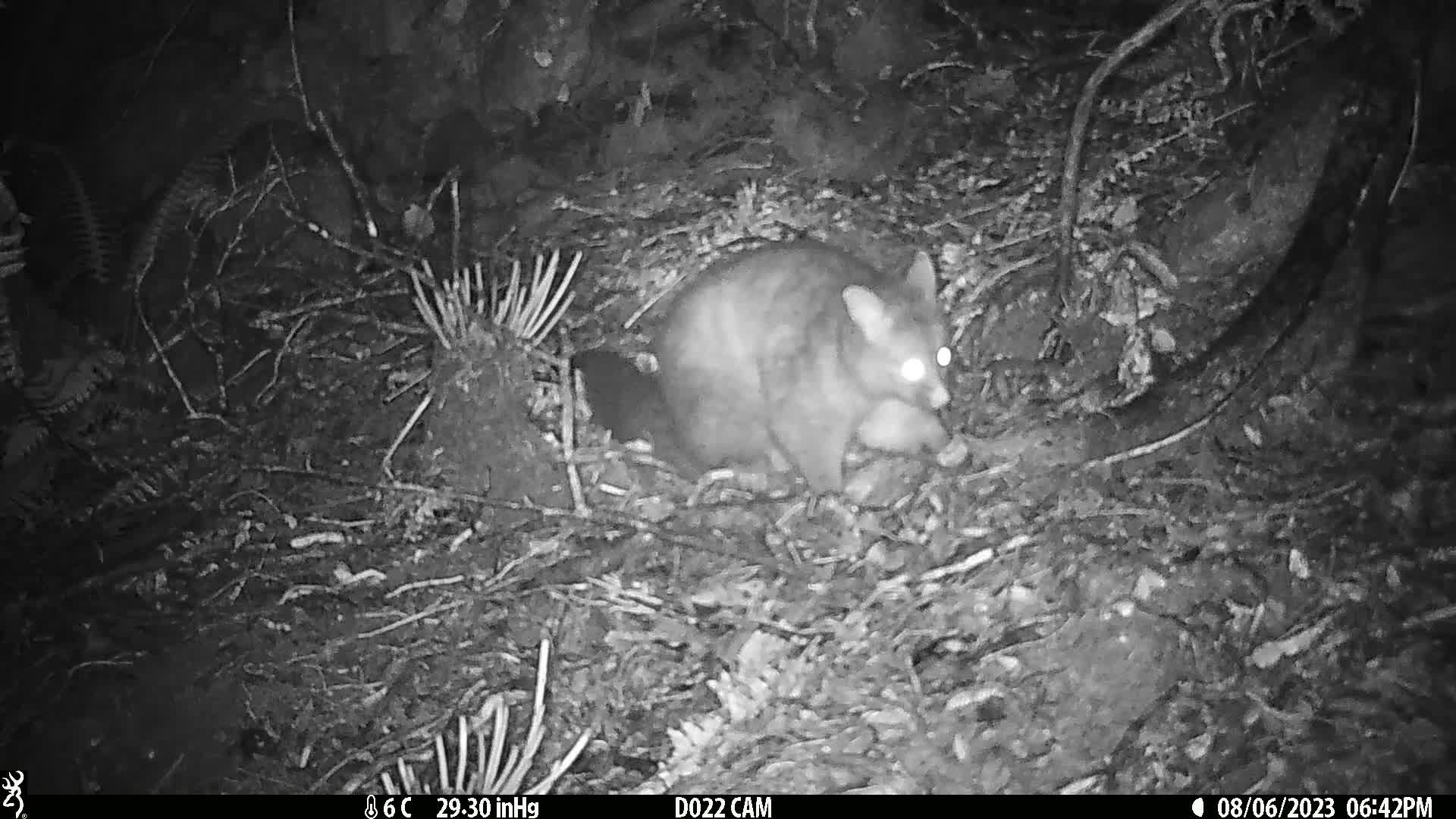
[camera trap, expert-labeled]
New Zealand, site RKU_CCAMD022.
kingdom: Animalia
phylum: Chordata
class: Mammalia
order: Diprotodontia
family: Phalangeridae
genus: Trichosurus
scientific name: Trichosurus vulpecula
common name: common brushtail possum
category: possum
Possum (common brushtail possum) (Trichosurus vulpecula).